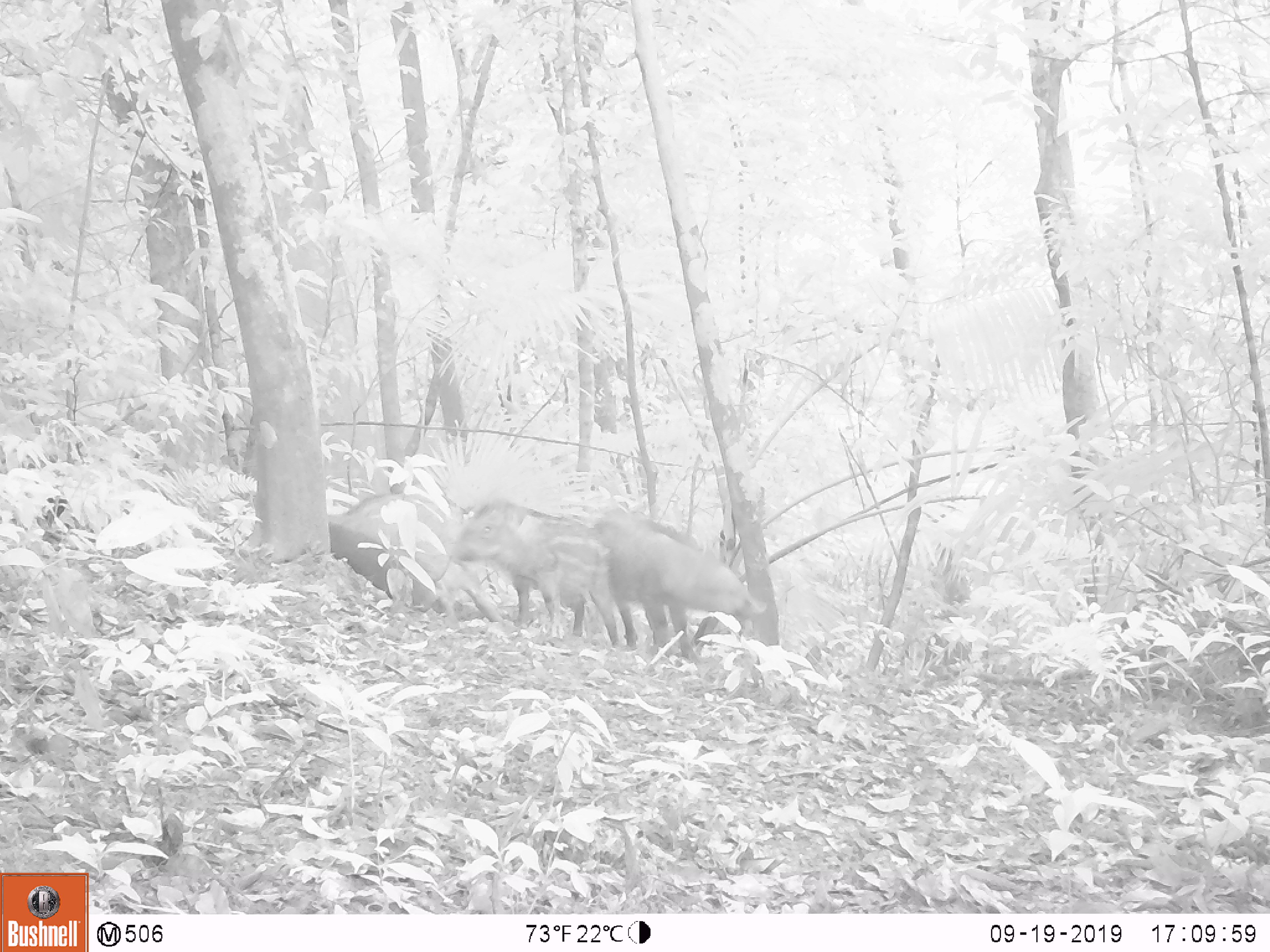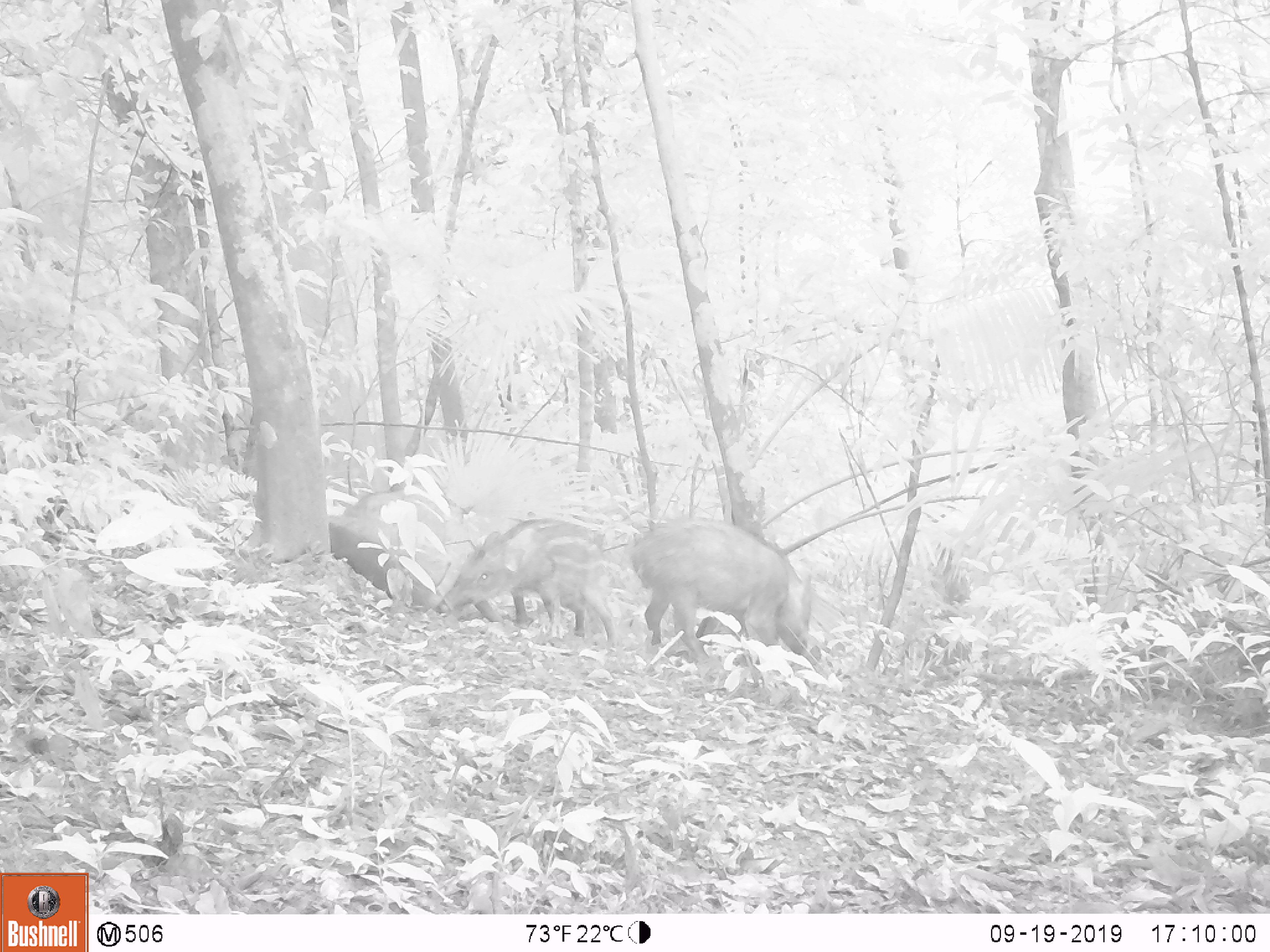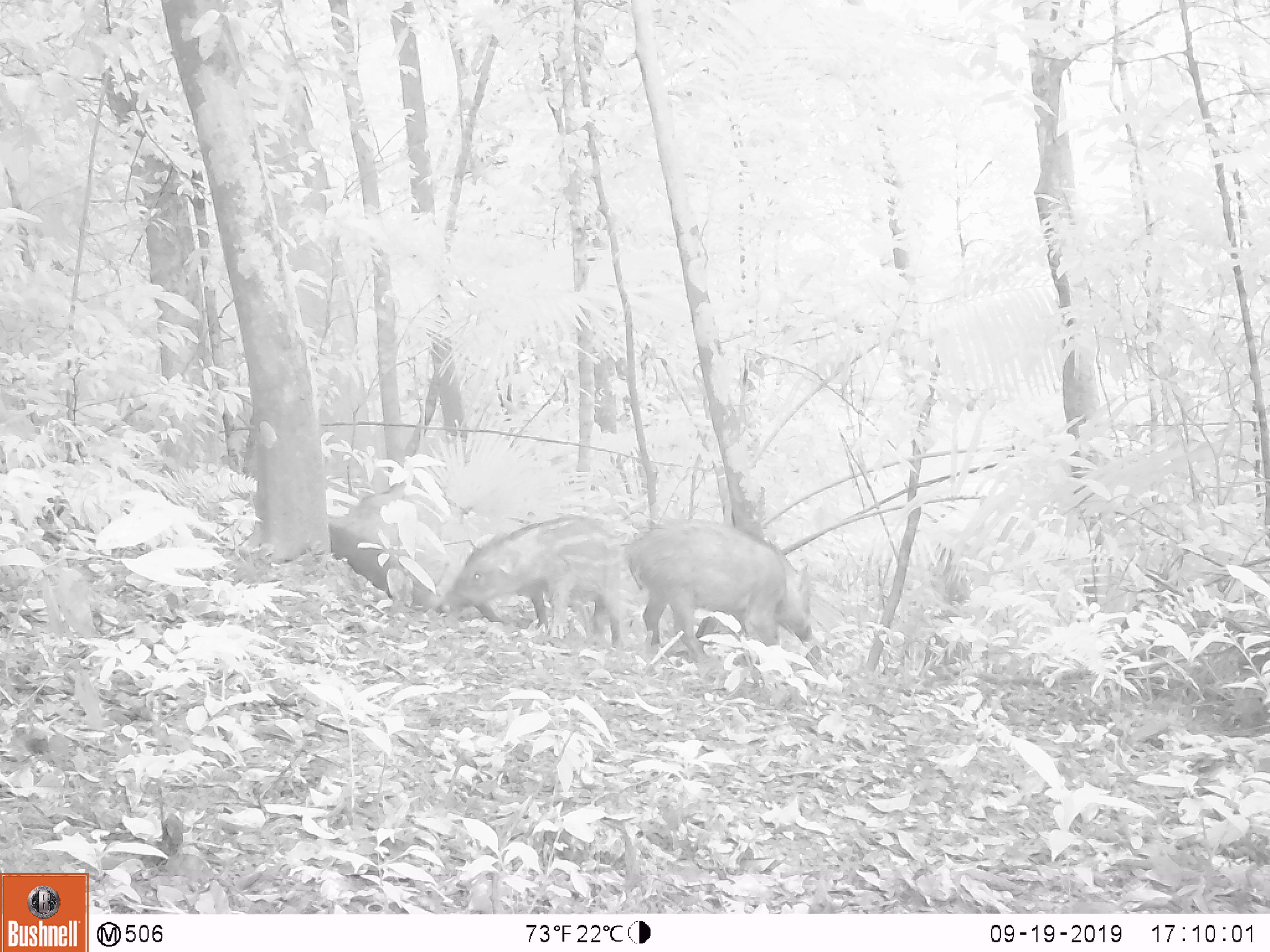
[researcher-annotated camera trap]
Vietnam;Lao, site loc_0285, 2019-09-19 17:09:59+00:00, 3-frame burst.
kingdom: Animalia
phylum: Chordata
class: Mammalia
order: Artiodactyla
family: Suidae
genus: Sus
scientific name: Sus scrofa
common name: eurasian wild pig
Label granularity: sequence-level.